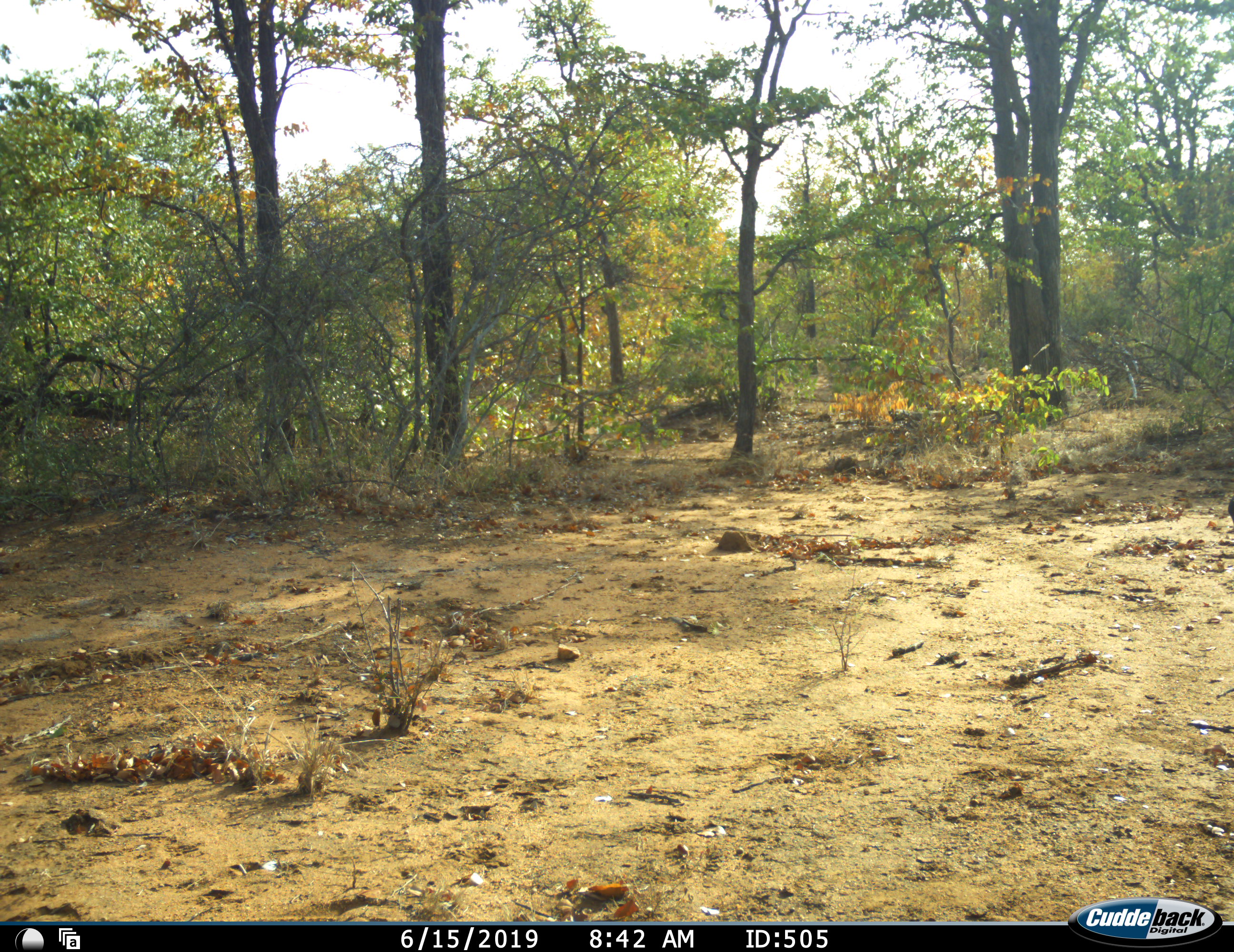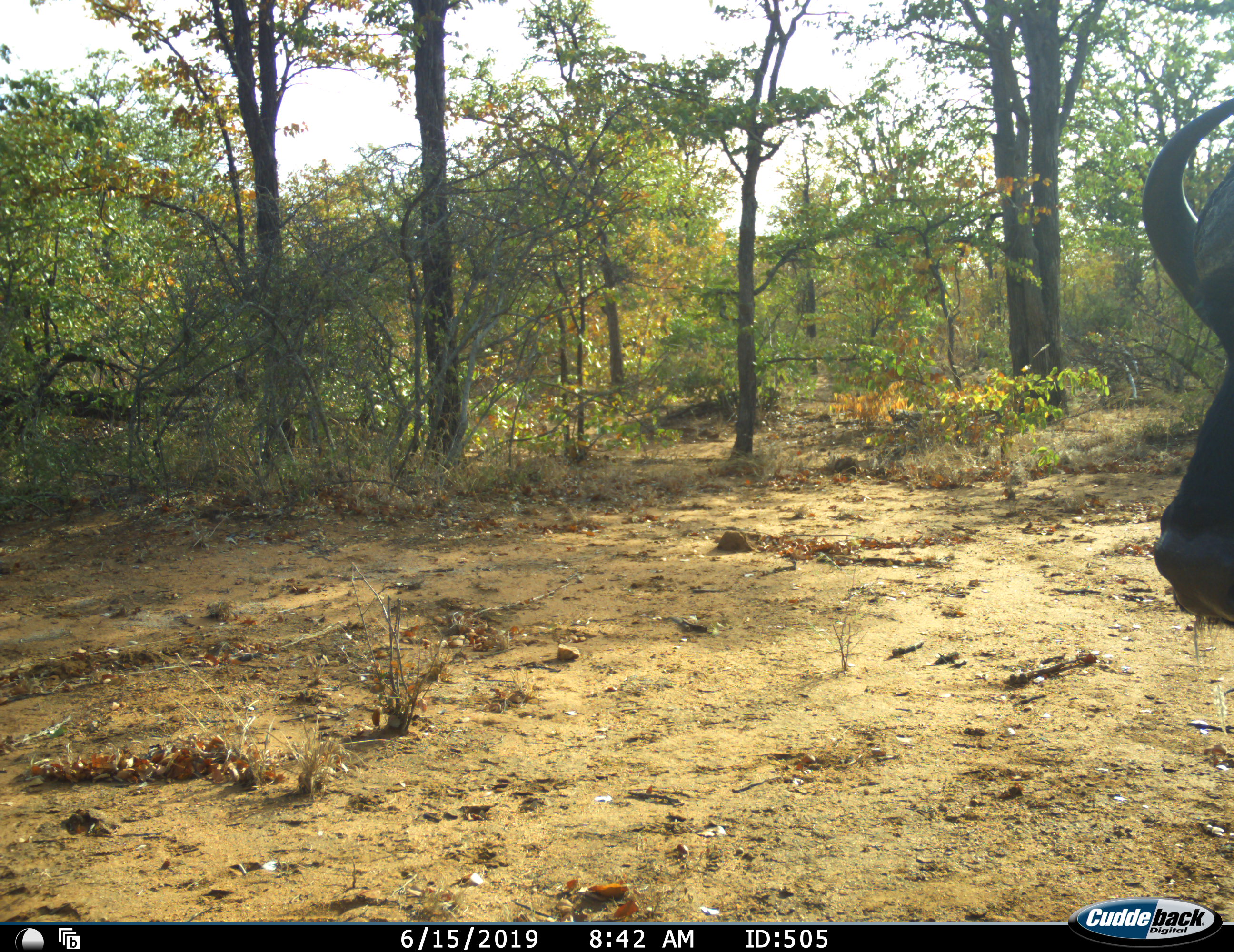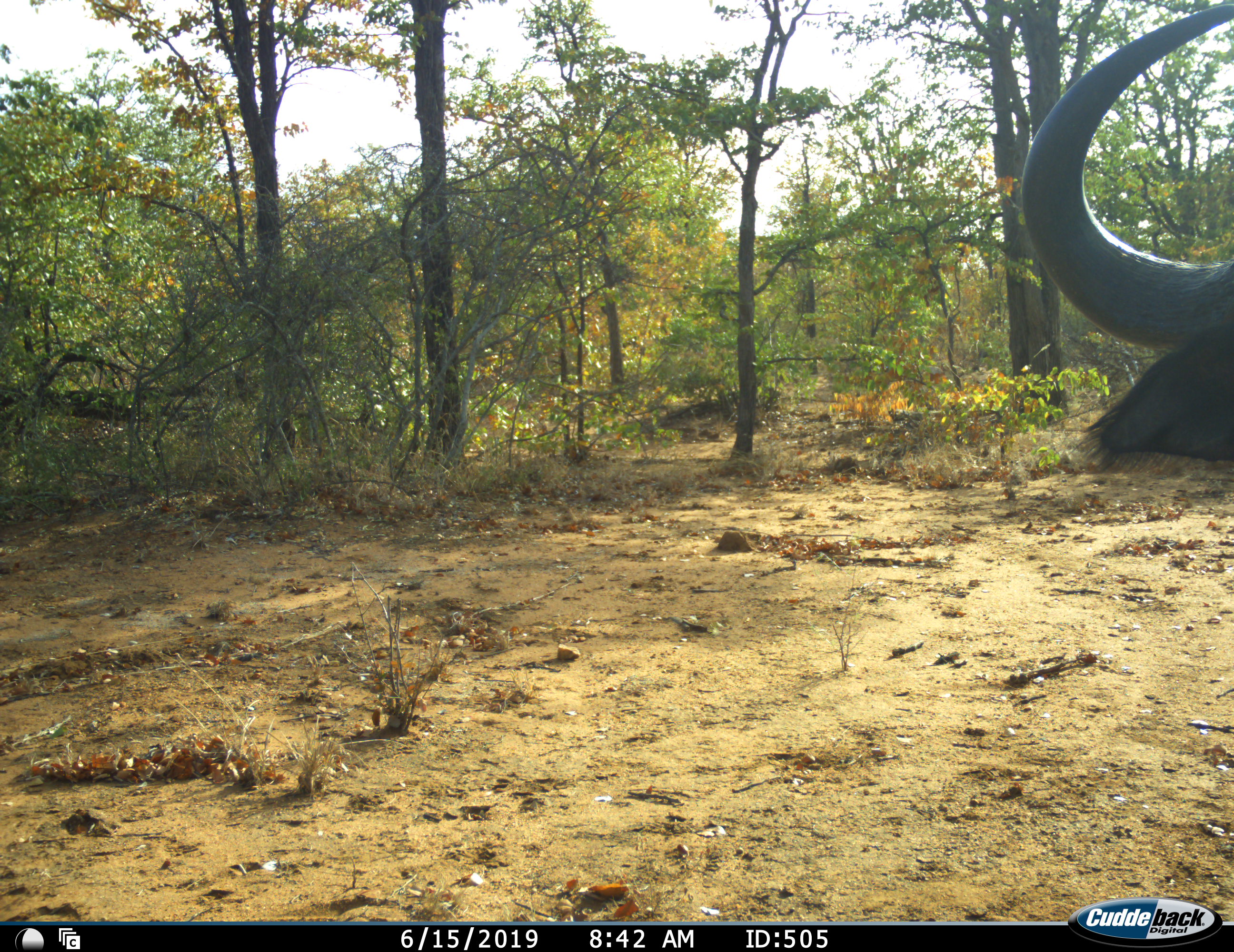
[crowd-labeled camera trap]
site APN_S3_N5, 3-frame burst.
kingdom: Animalia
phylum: Chordata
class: Mammalia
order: Artiodactyla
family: Bovidae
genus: Syncerus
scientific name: Syncerus caffer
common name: african buffalo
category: buffalo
Buffalo (african buffalo) (Syncerus caffer), count 1. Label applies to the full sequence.